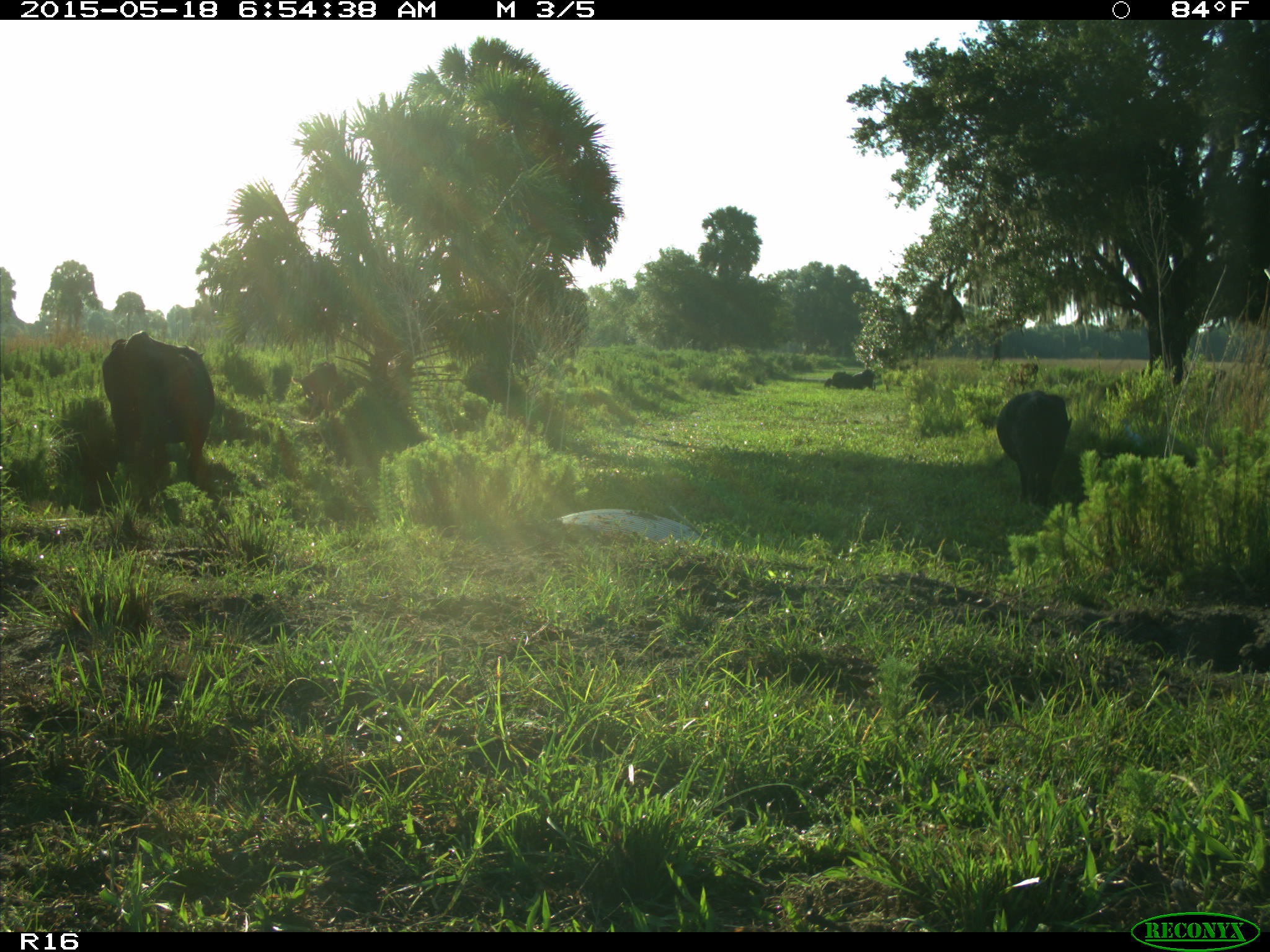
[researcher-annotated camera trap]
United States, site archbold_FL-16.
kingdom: Animalia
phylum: Chordata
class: Mammalia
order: Artiodactyla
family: Bovidae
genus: Bos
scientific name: Bos taurus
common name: domestic cow